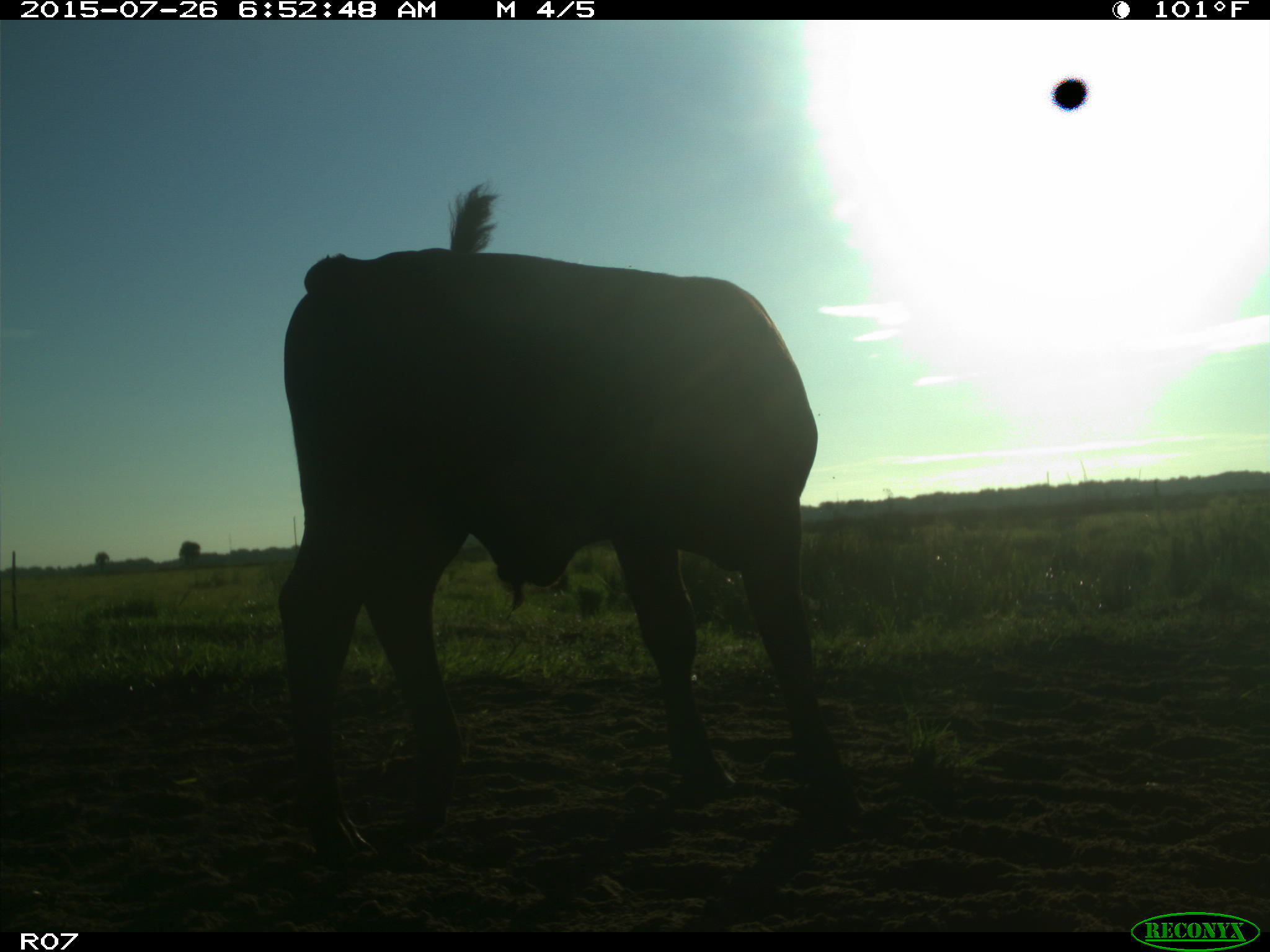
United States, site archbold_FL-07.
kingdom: Animalia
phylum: Chordata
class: Mammalia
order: Artiodactyla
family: Bovidae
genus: Bos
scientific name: Bos taurus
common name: domestic cow